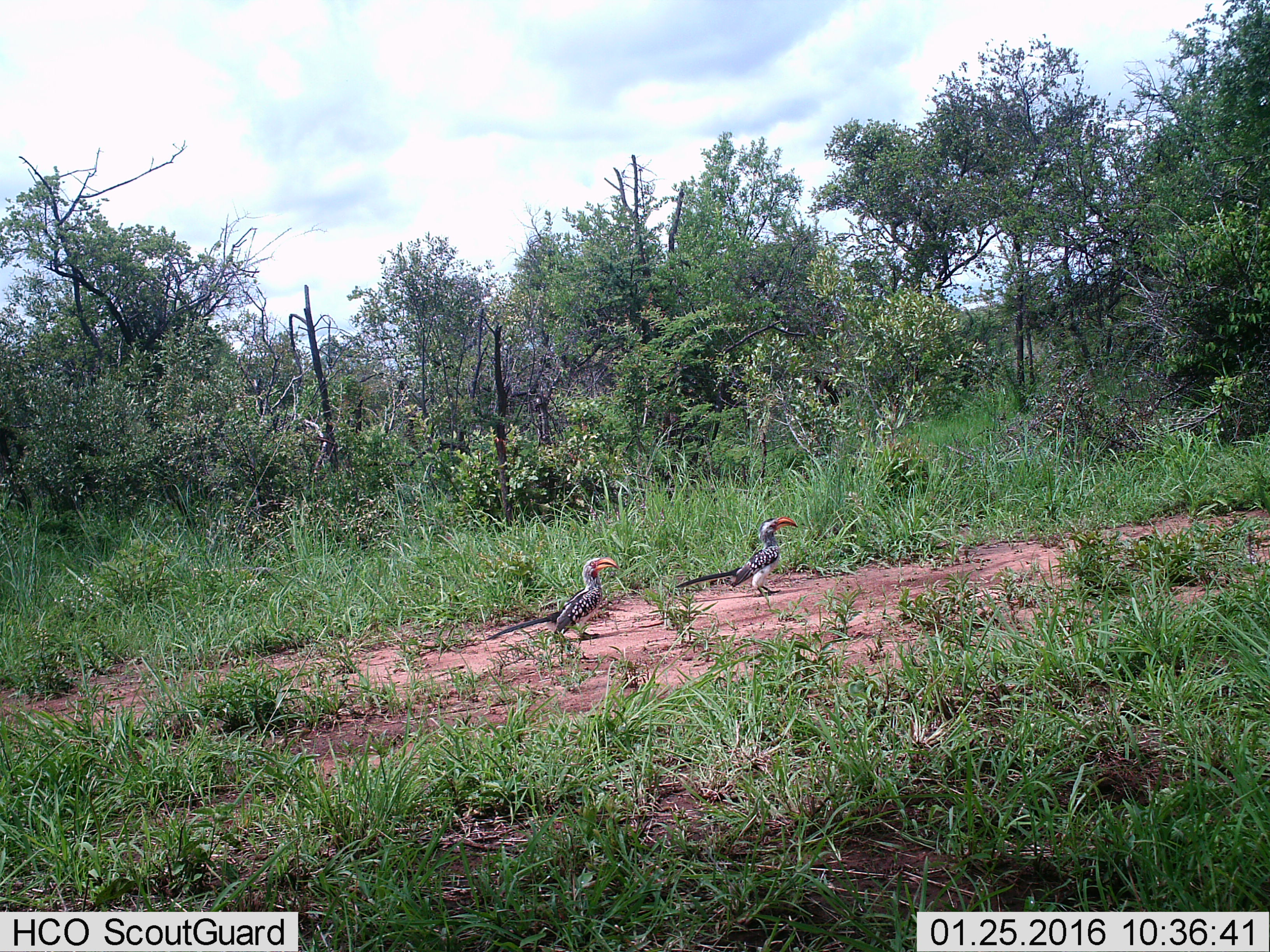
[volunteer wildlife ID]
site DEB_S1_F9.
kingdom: Animalia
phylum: Chordata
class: Aves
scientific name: Aves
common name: bird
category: birdother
Birdother (bird) (Aves), count 2. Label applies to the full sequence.